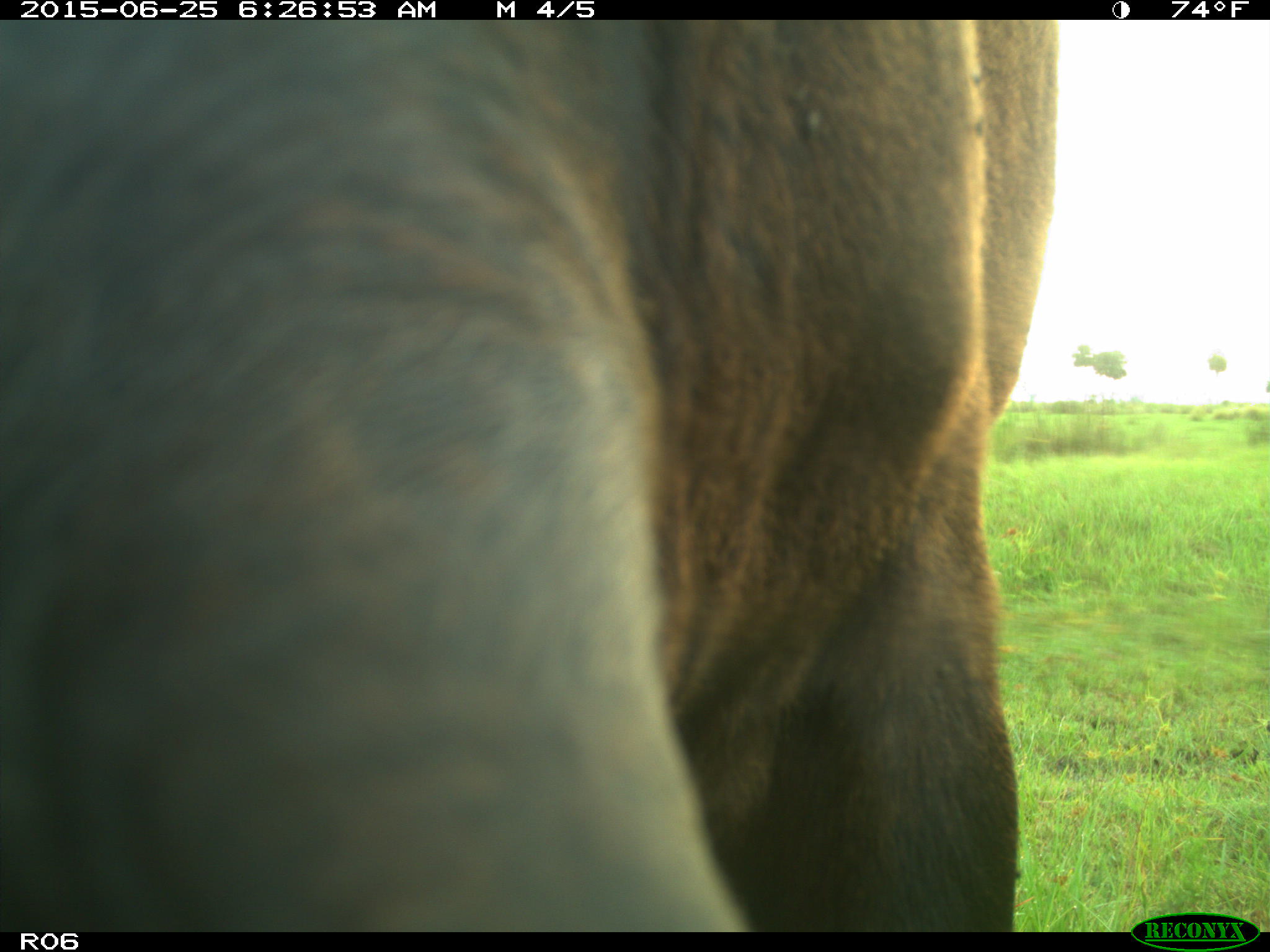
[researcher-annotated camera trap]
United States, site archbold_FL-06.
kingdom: Animalia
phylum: Chordata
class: Mammalia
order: Artiodactyla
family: Bovidae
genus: Bos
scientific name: Bos taurus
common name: domestic cow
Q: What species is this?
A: Bos taurus (domestic cow).